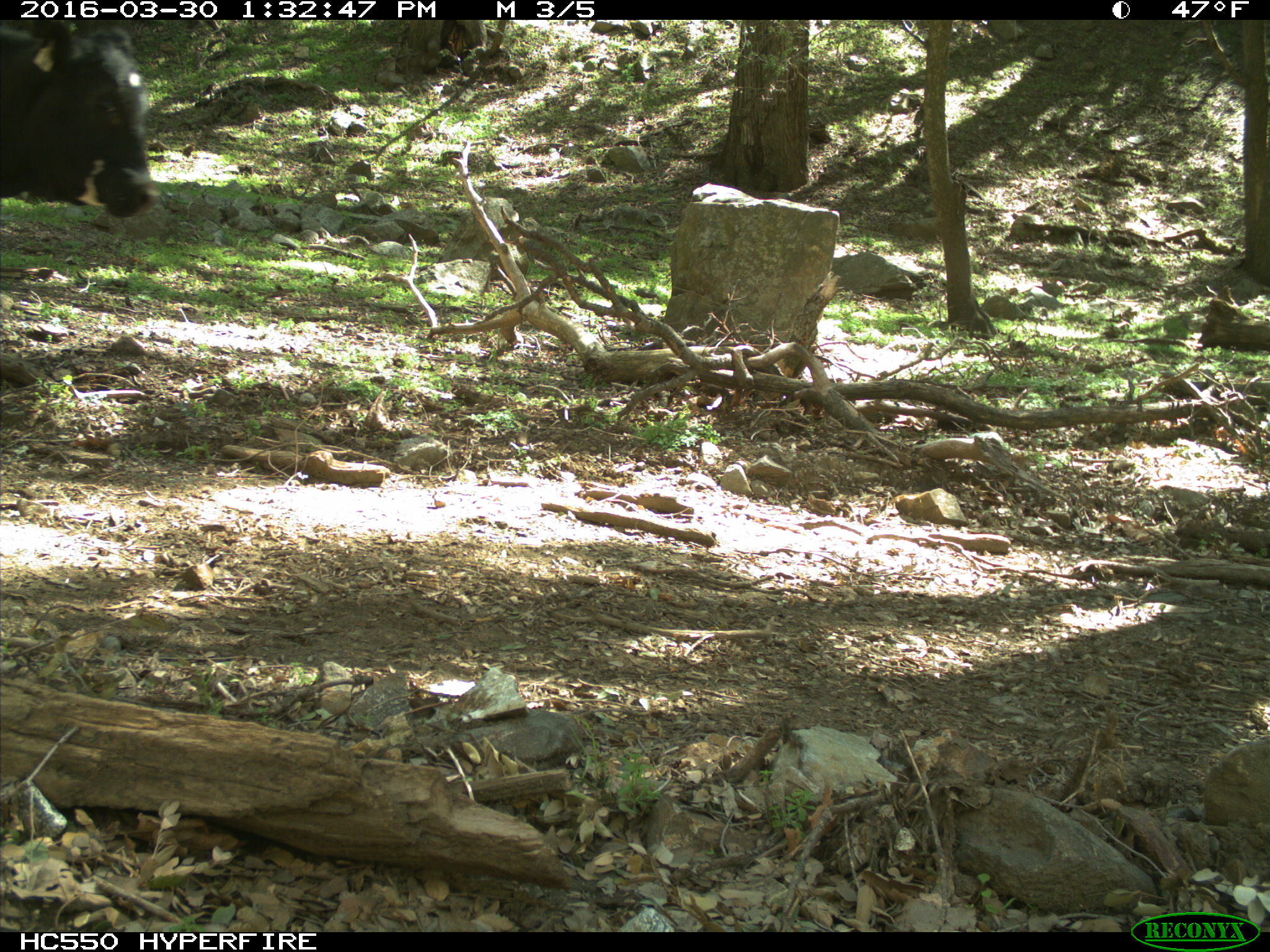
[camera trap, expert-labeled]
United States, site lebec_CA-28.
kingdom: Animalia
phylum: Chordata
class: Mammalia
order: Artiodactyla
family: Bovidae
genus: Bos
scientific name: Bos taurus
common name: domestic cow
Bos taurus (domestic cow).